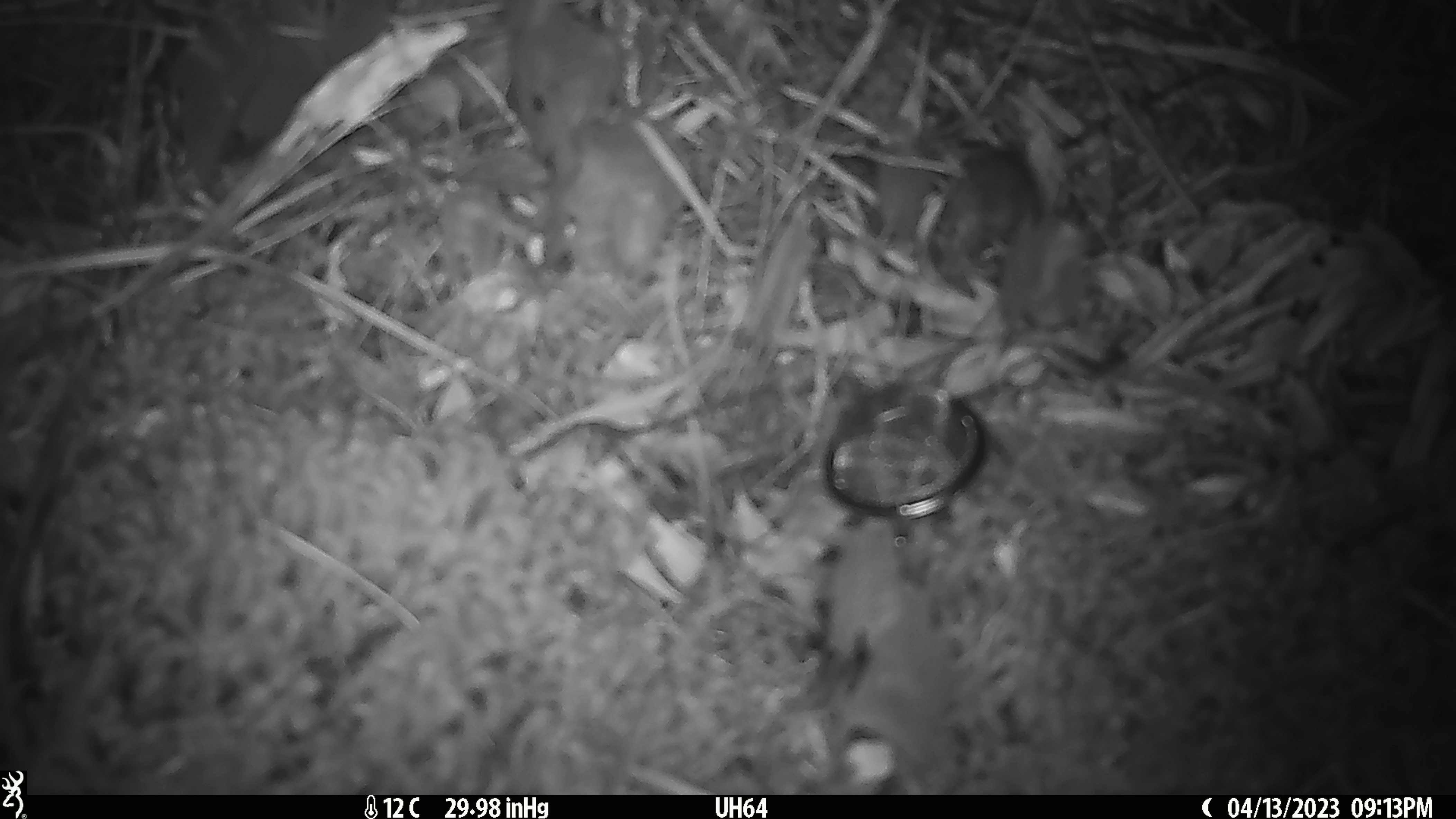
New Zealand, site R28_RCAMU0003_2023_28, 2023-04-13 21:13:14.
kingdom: Animalia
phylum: Chordata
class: Mammalia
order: Rodentia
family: Muridae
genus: Mus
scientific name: Mus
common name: mouse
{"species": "mouse (Mus)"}